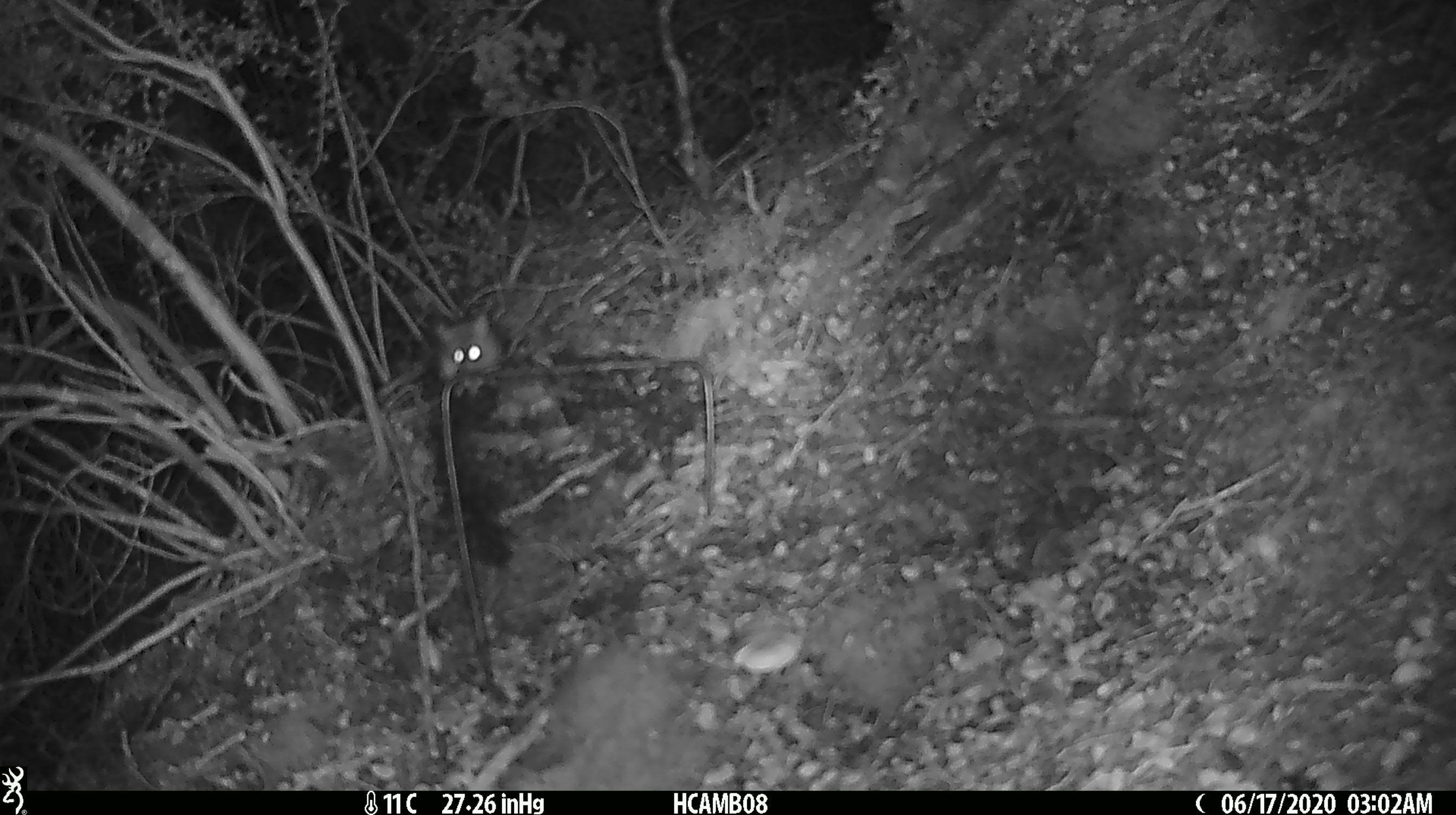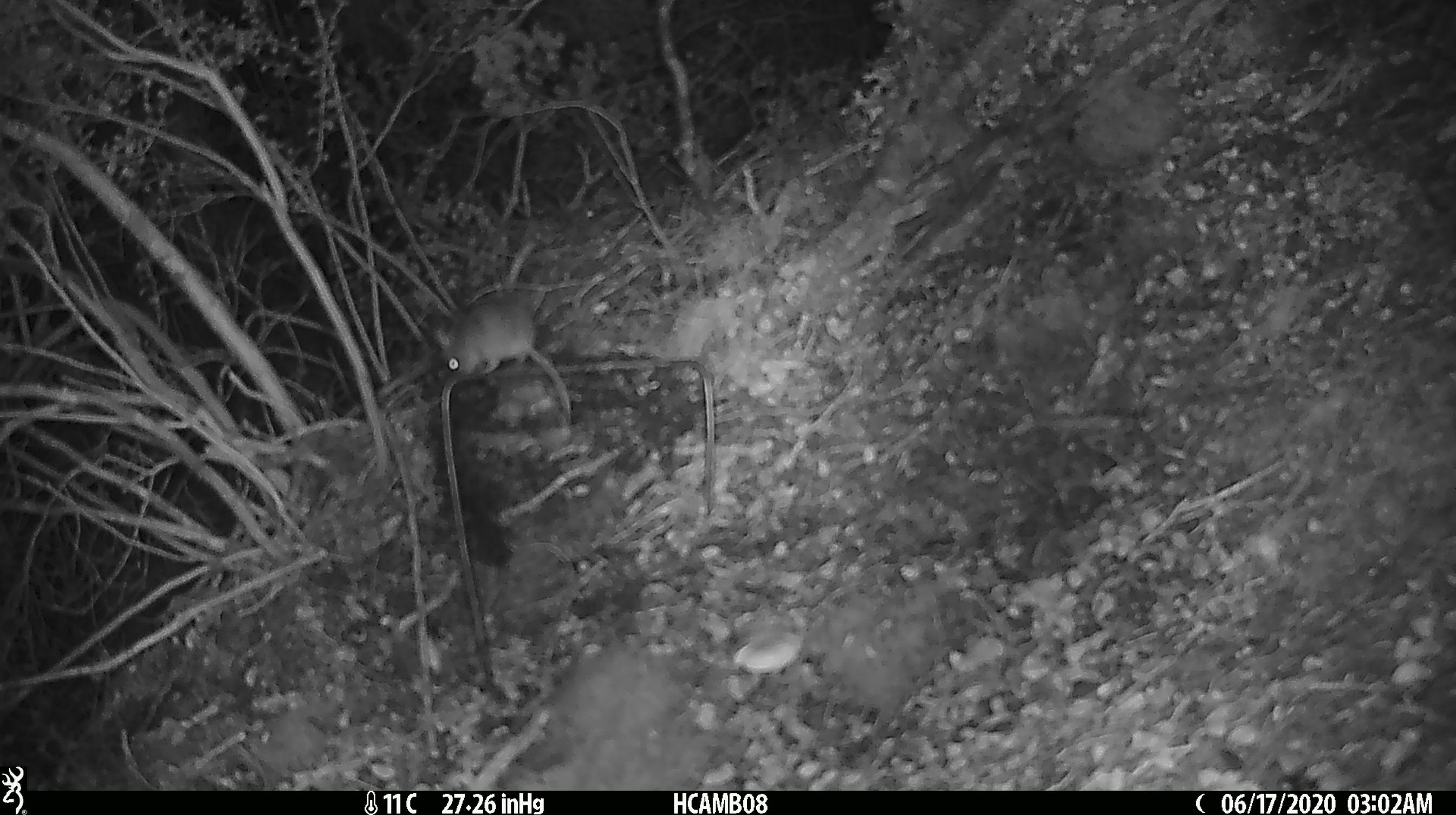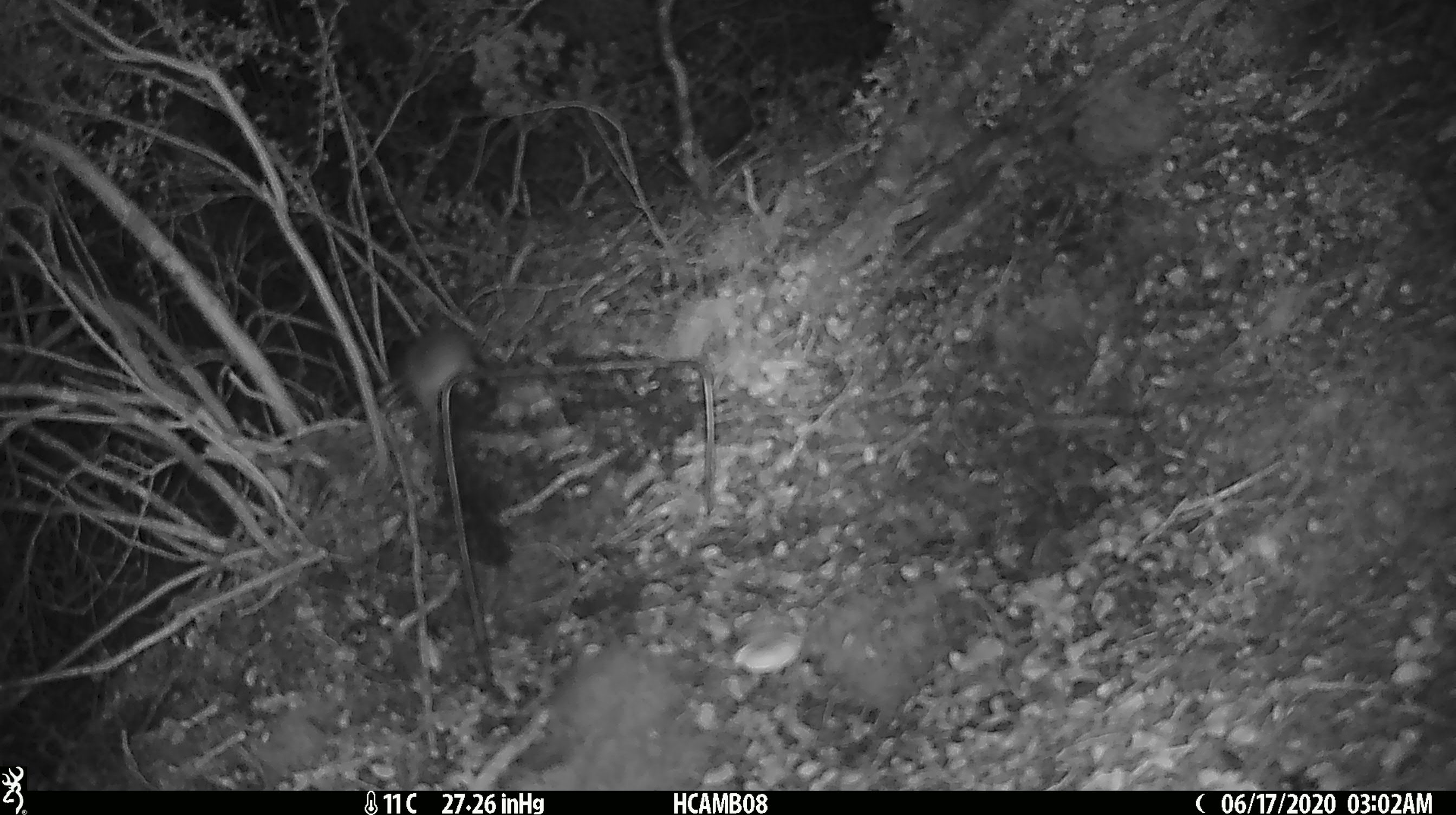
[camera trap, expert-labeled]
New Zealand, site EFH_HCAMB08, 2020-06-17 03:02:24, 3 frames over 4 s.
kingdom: Animalia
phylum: Chordata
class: Mammalia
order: Rodentia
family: Muridae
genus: Mus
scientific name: Mus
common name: mouse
Mouse (Mus).